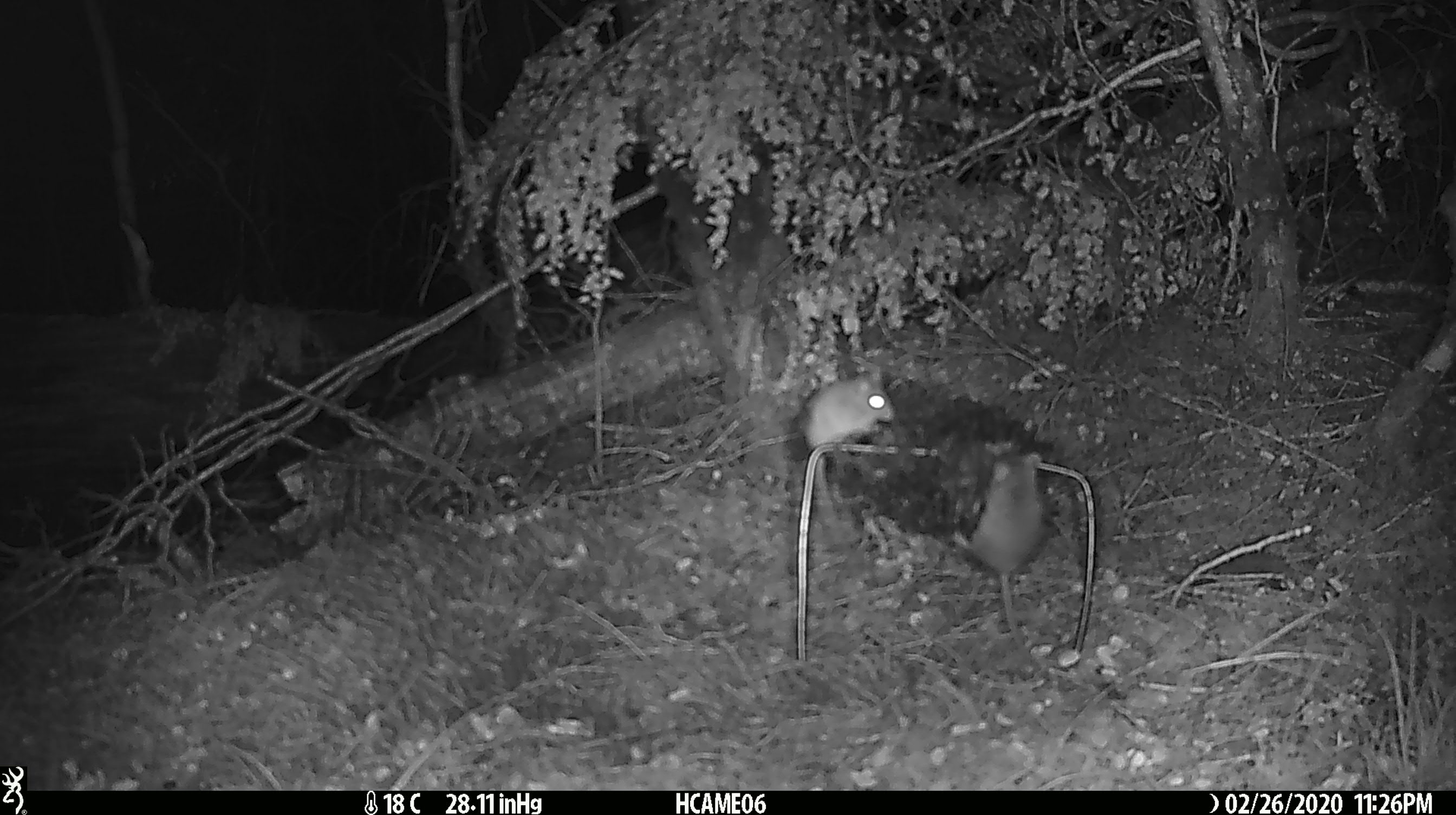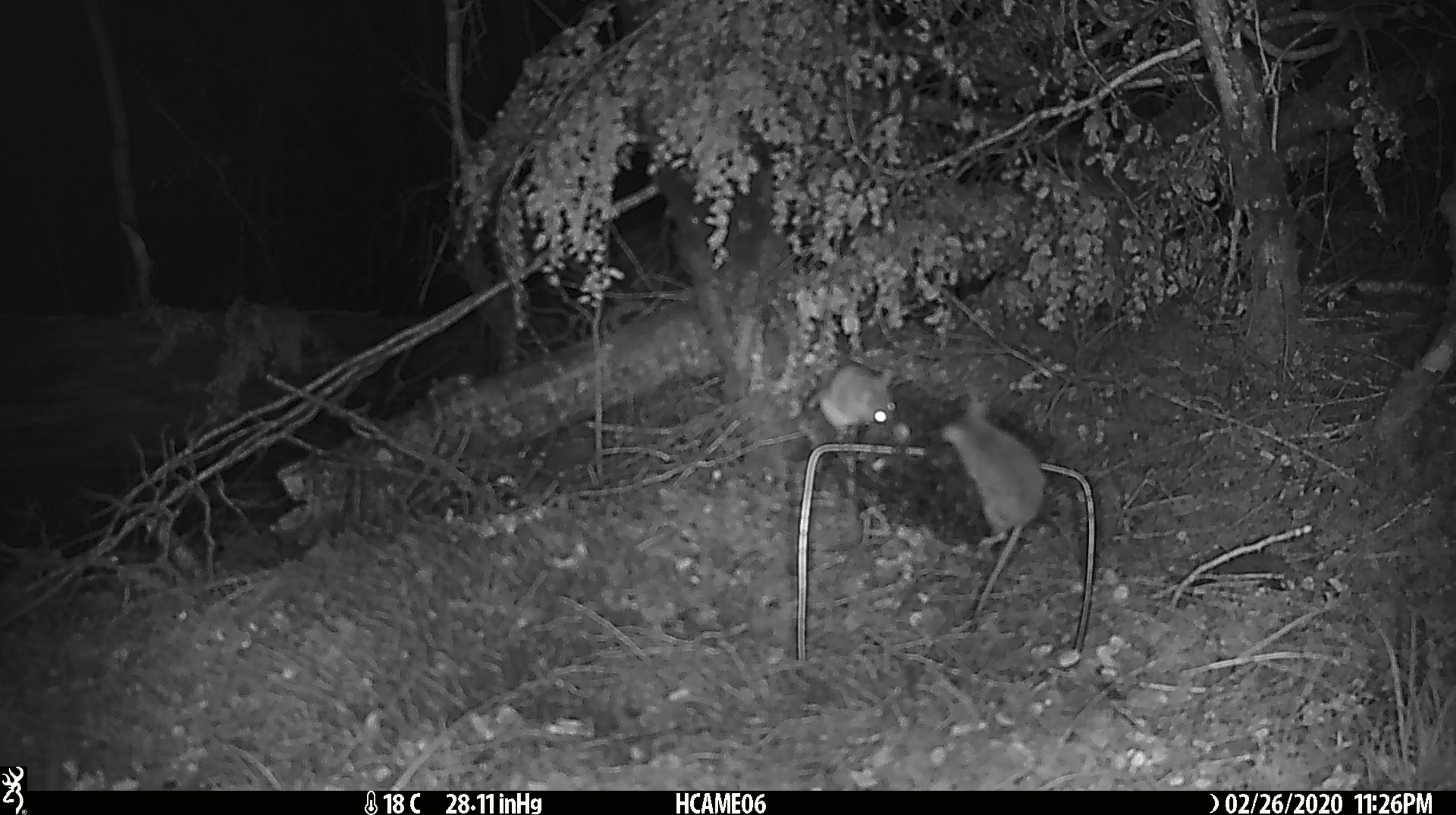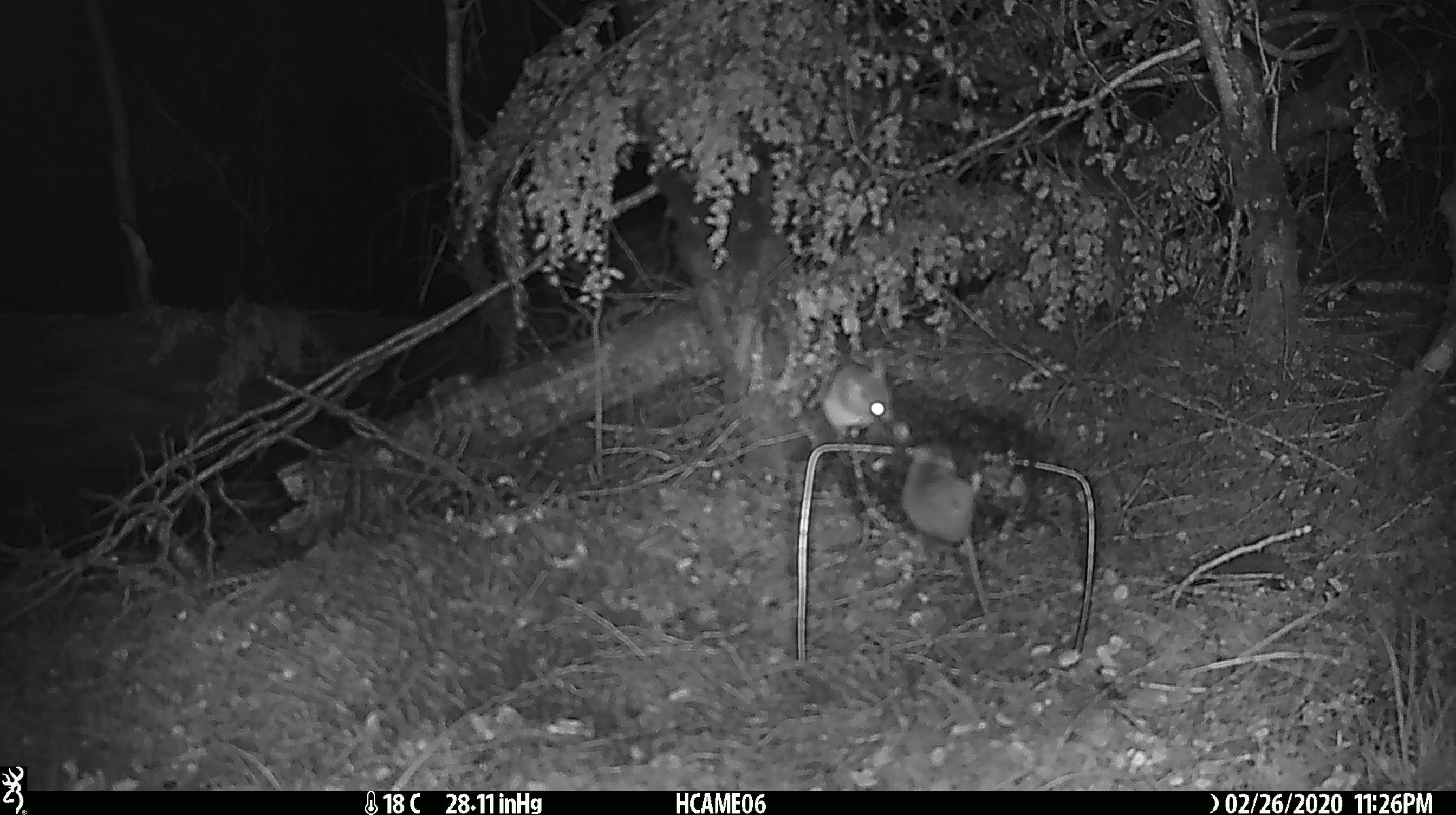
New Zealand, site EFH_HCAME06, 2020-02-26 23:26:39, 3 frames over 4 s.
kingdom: Animalia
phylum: Chordata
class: Mammalia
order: Rodentia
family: Muridae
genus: Mus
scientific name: Mus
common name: mouse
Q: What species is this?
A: Mouse (Mus).